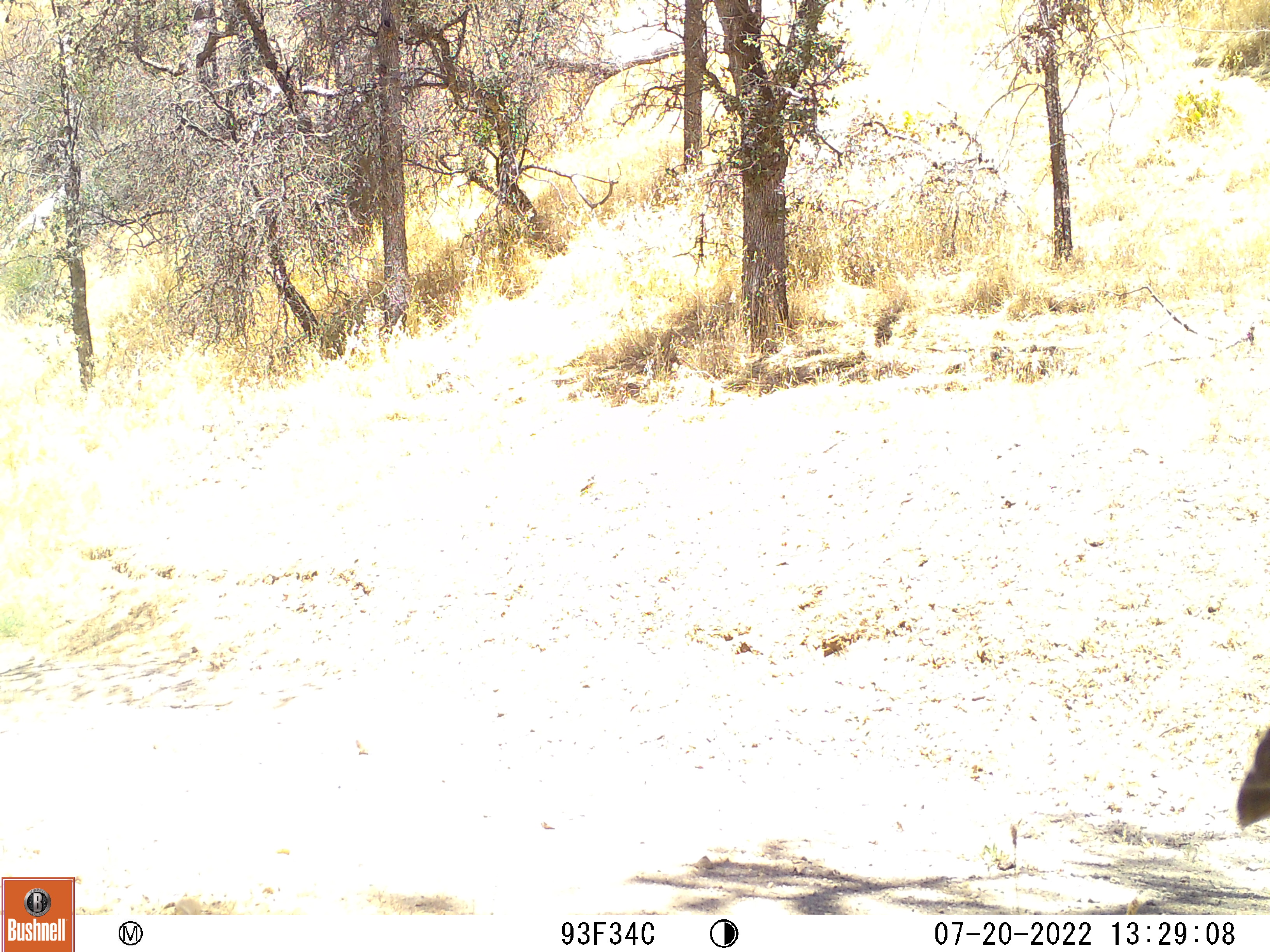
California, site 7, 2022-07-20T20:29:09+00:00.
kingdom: Animalia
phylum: Chordata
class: Aves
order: Galliformes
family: Phasianidae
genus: Meleagris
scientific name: Meleagris gallopavo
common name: turkey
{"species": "turkey (Meleagris gallopavo)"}